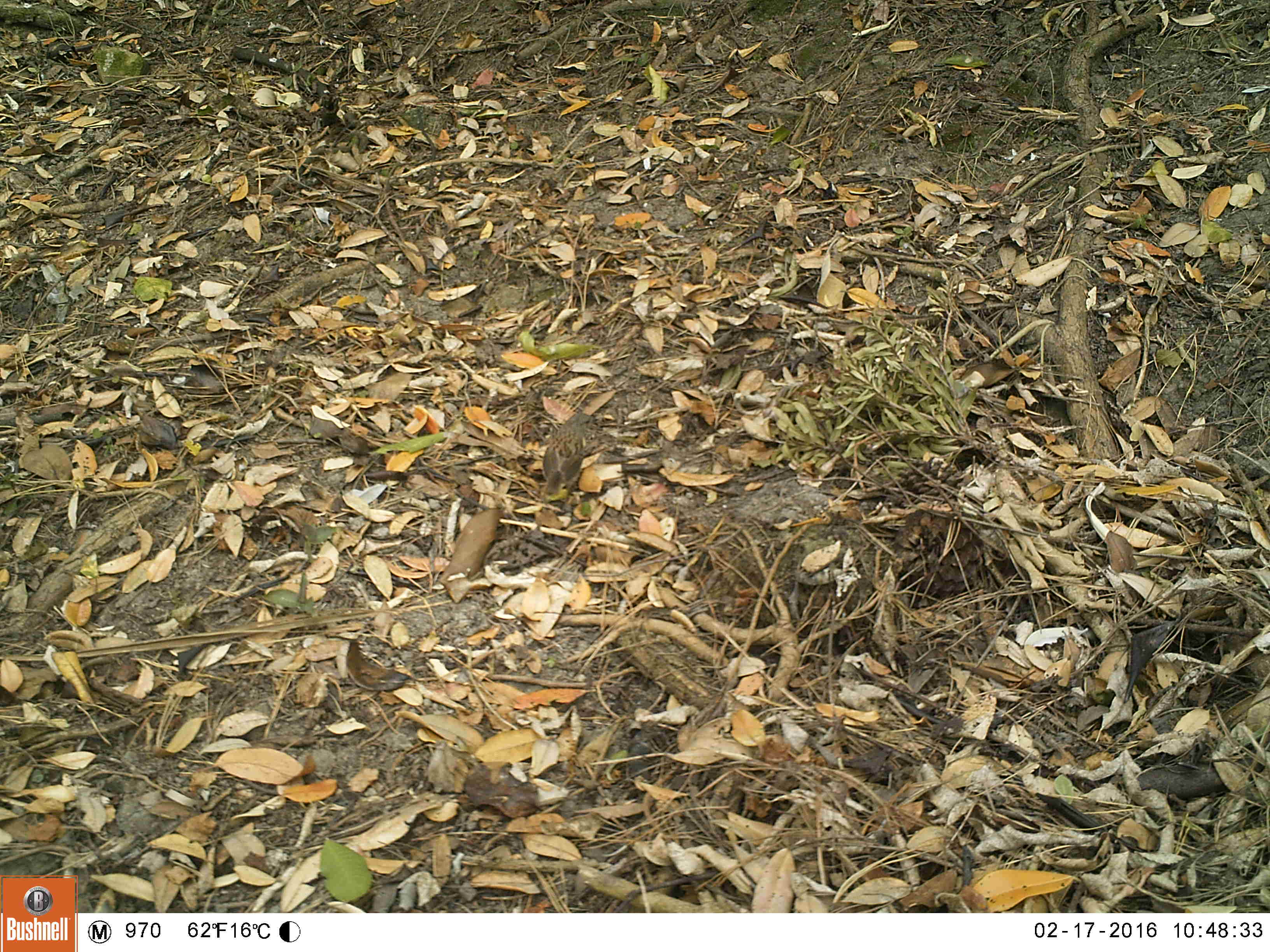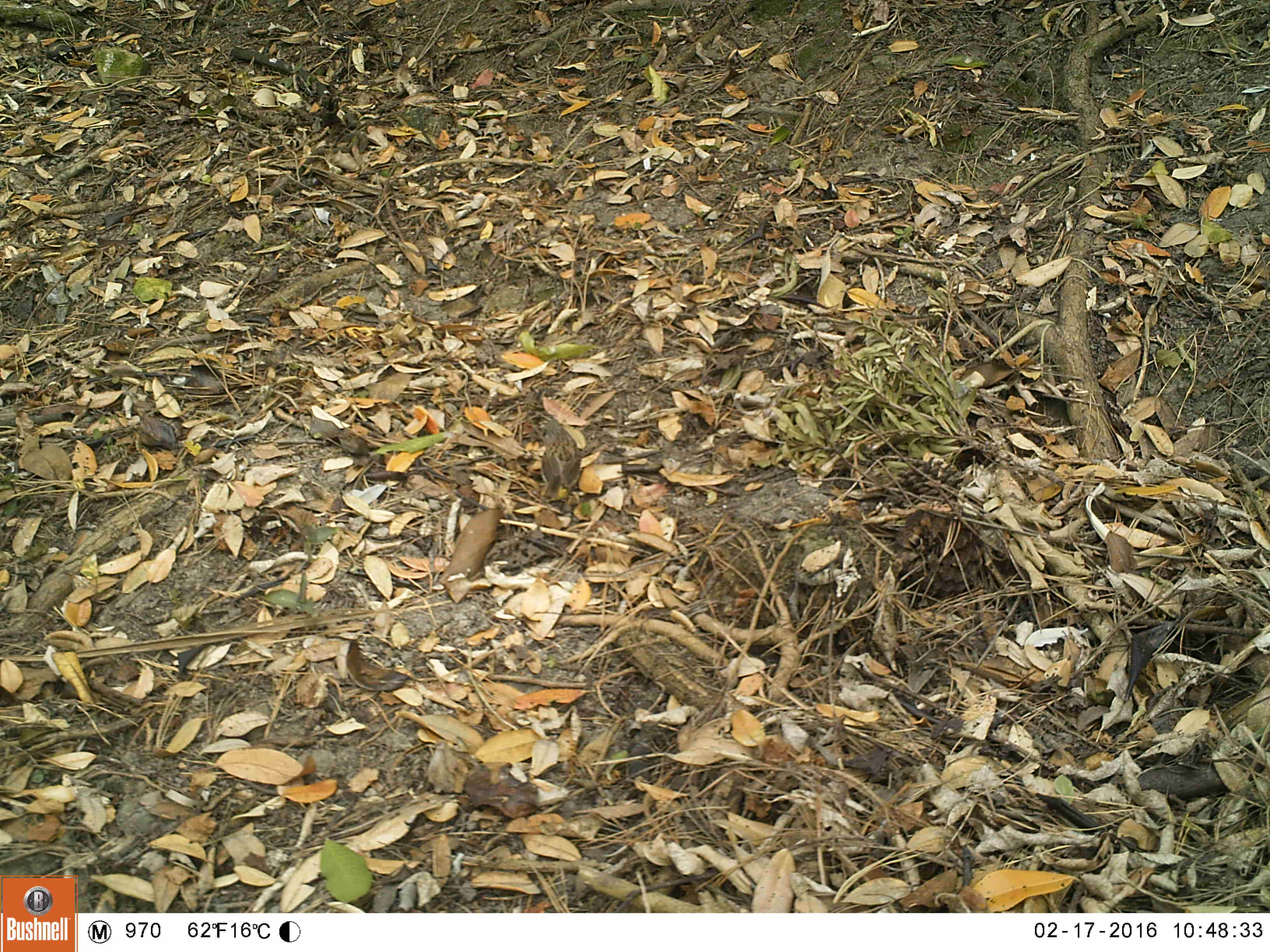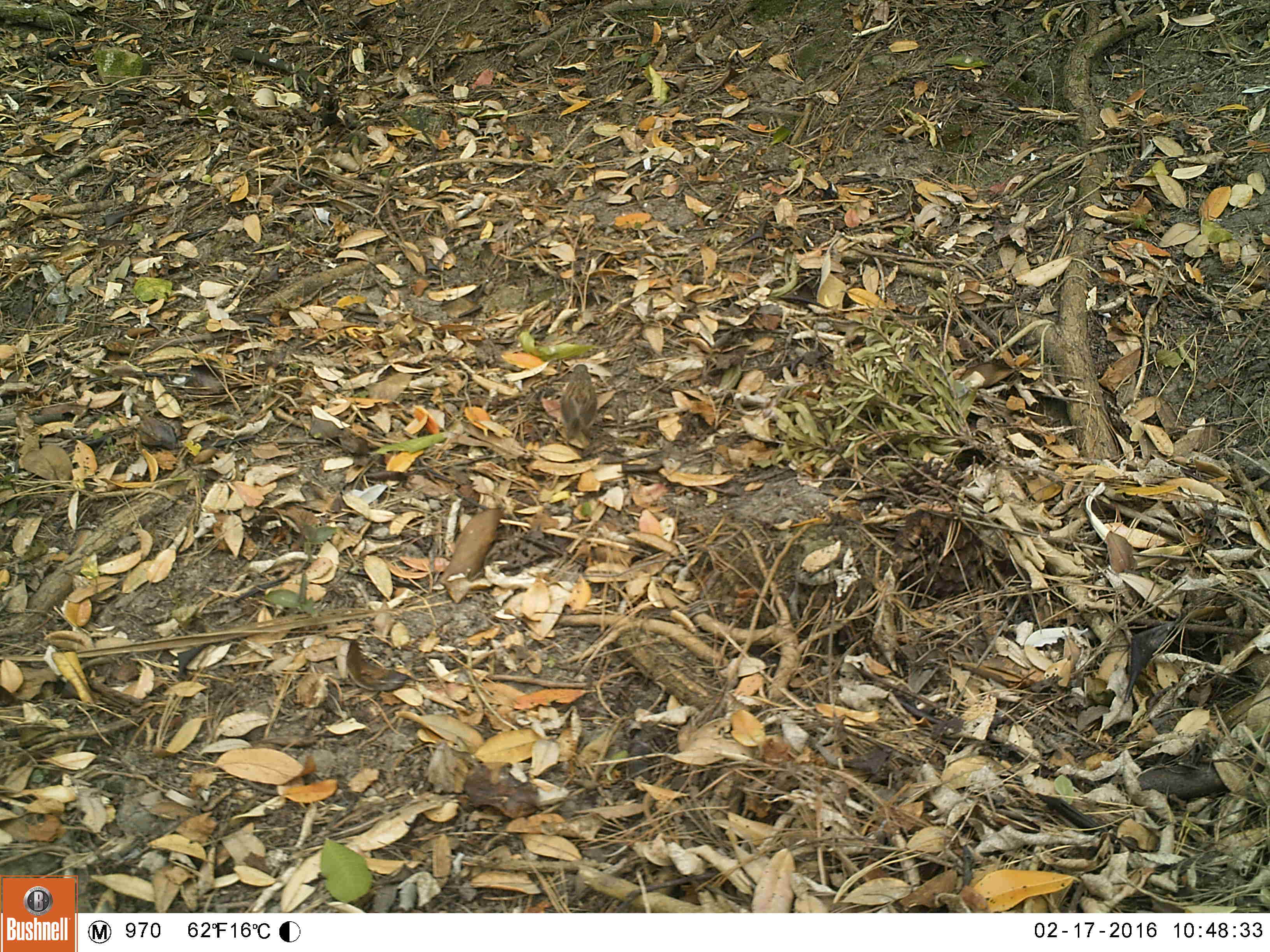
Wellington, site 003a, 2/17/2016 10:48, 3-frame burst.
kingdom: Animalia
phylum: Chordata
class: Aves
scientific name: Aves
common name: bird